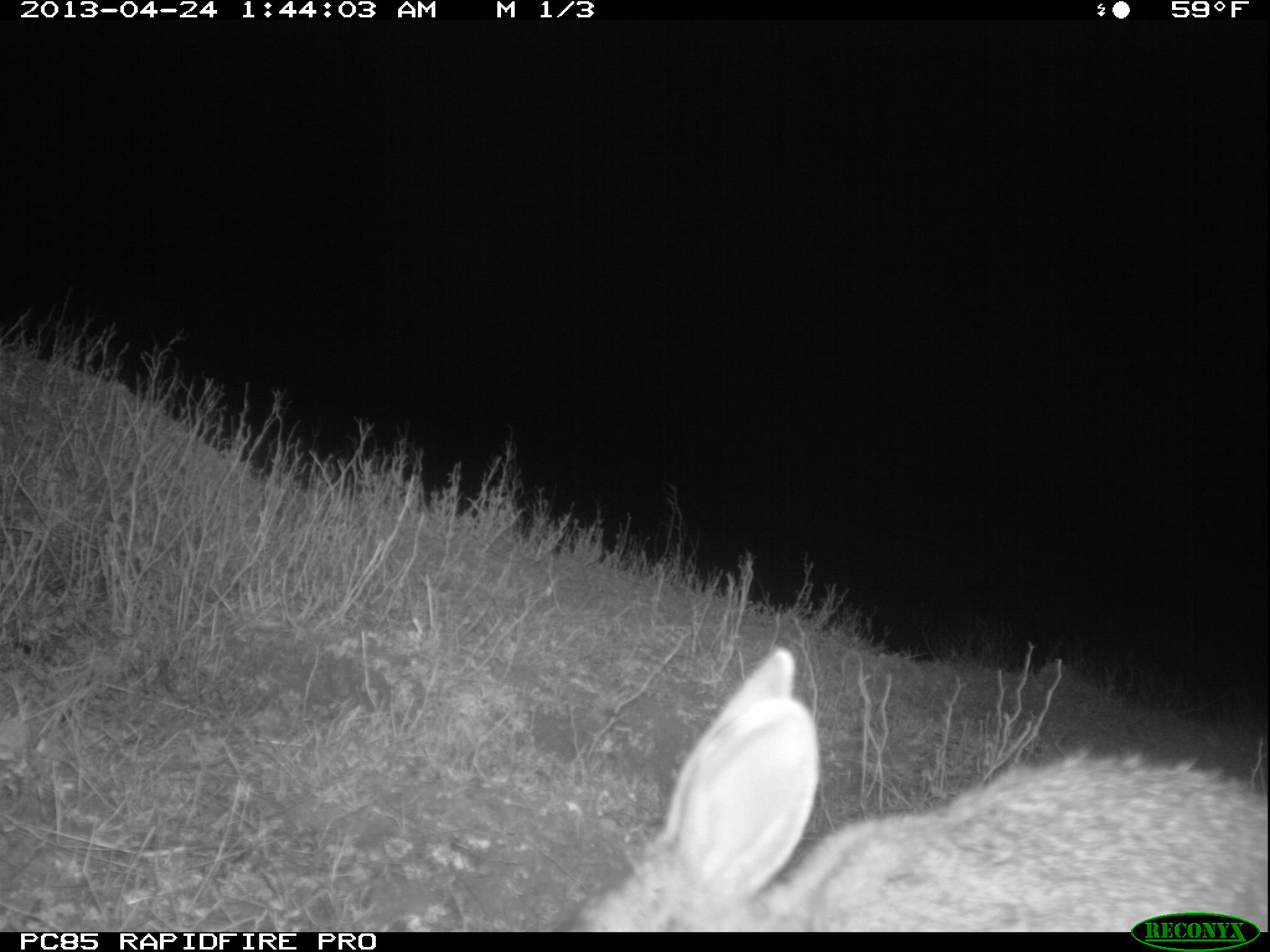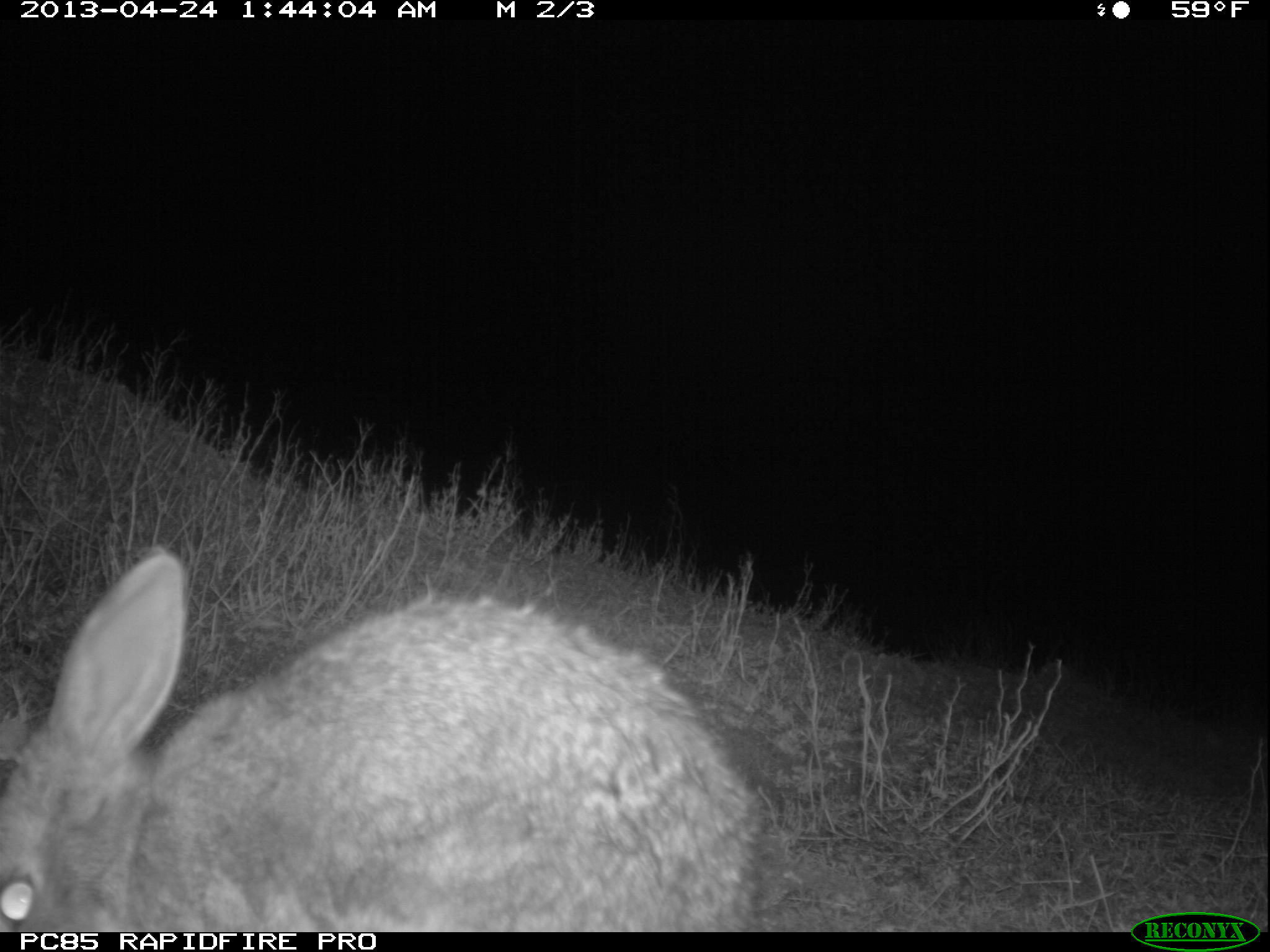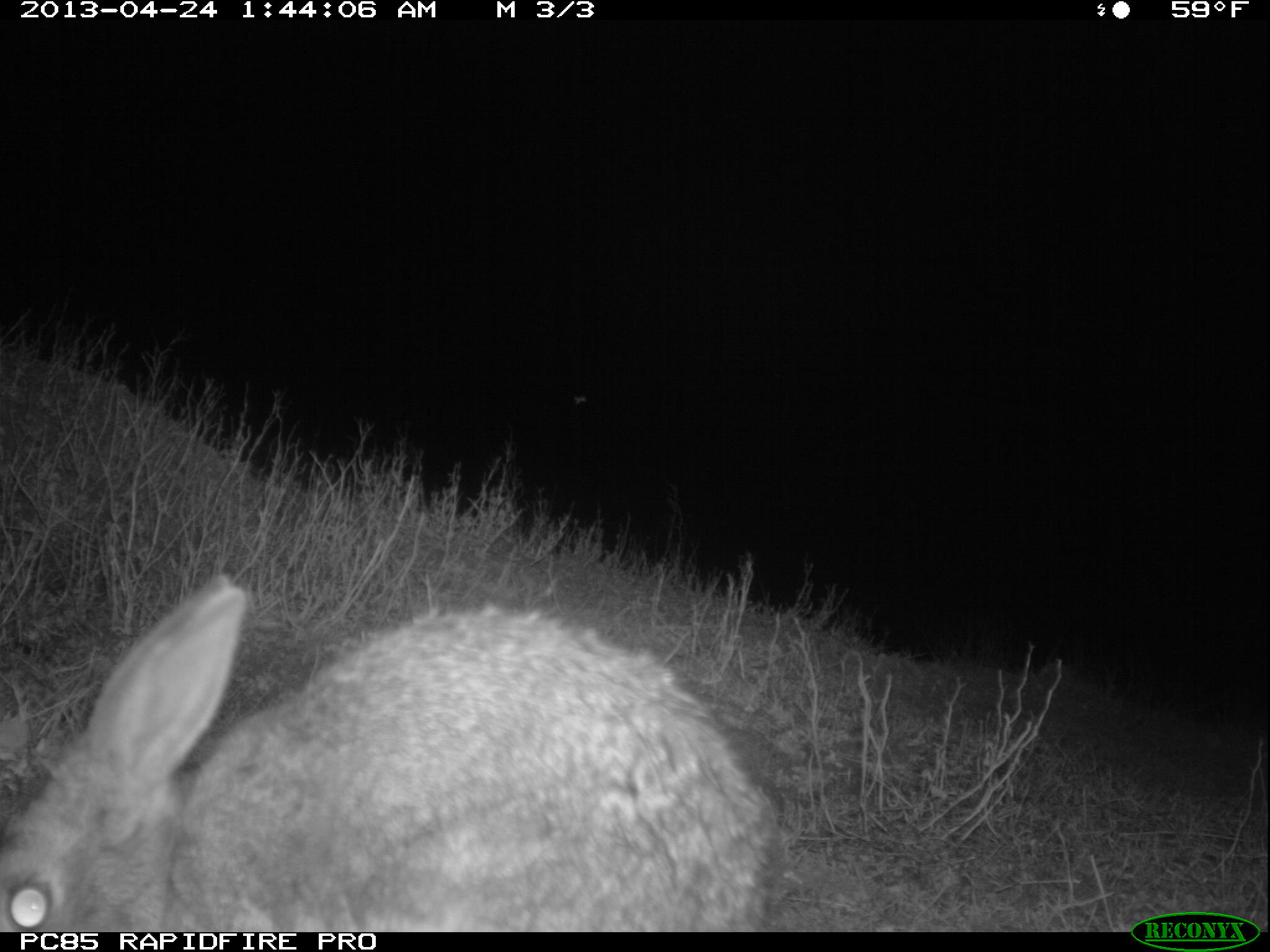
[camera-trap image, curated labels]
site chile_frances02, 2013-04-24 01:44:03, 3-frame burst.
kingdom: Animalia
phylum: Chordata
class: Mammalia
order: Lagomorpha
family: Leporidae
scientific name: Leporidae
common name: rabbits and hares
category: rabbit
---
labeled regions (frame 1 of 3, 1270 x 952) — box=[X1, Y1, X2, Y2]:
rabbit: box=[539, 645, 1259, 911]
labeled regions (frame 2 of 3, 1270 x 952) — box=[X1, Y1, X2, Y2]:
rabbit: box=[0, 552, 759, 930]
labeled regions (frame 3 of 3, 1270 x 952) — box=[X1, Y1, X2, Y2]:
rabbit: box=[10, 576, 778, 933]